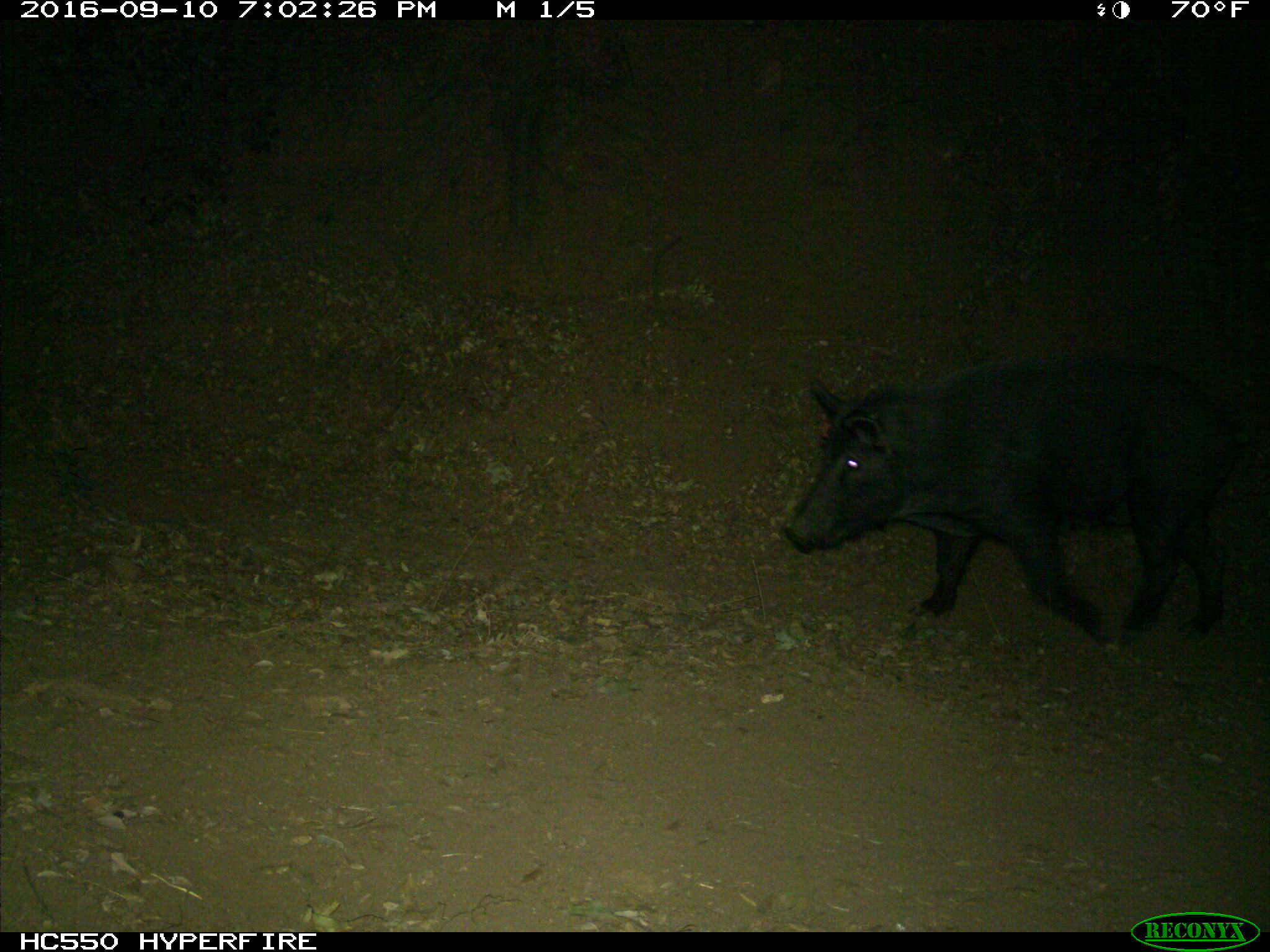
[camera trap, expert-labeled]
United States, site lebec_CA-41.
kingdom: Animalia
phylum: Chordata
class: Mammalia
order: Artiodactyla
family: Suidae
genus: Sus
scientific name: Sus scrofa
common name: wild boar